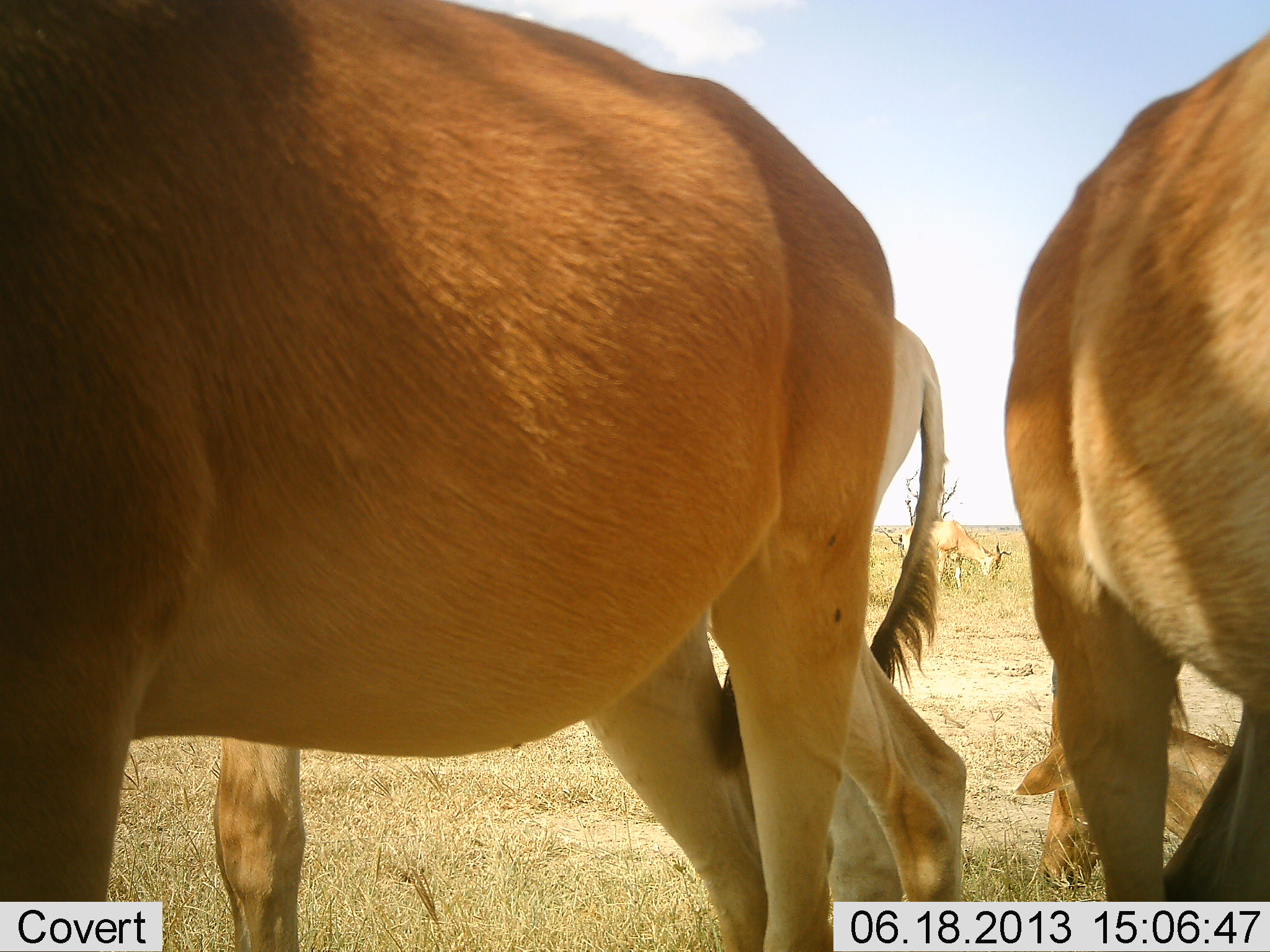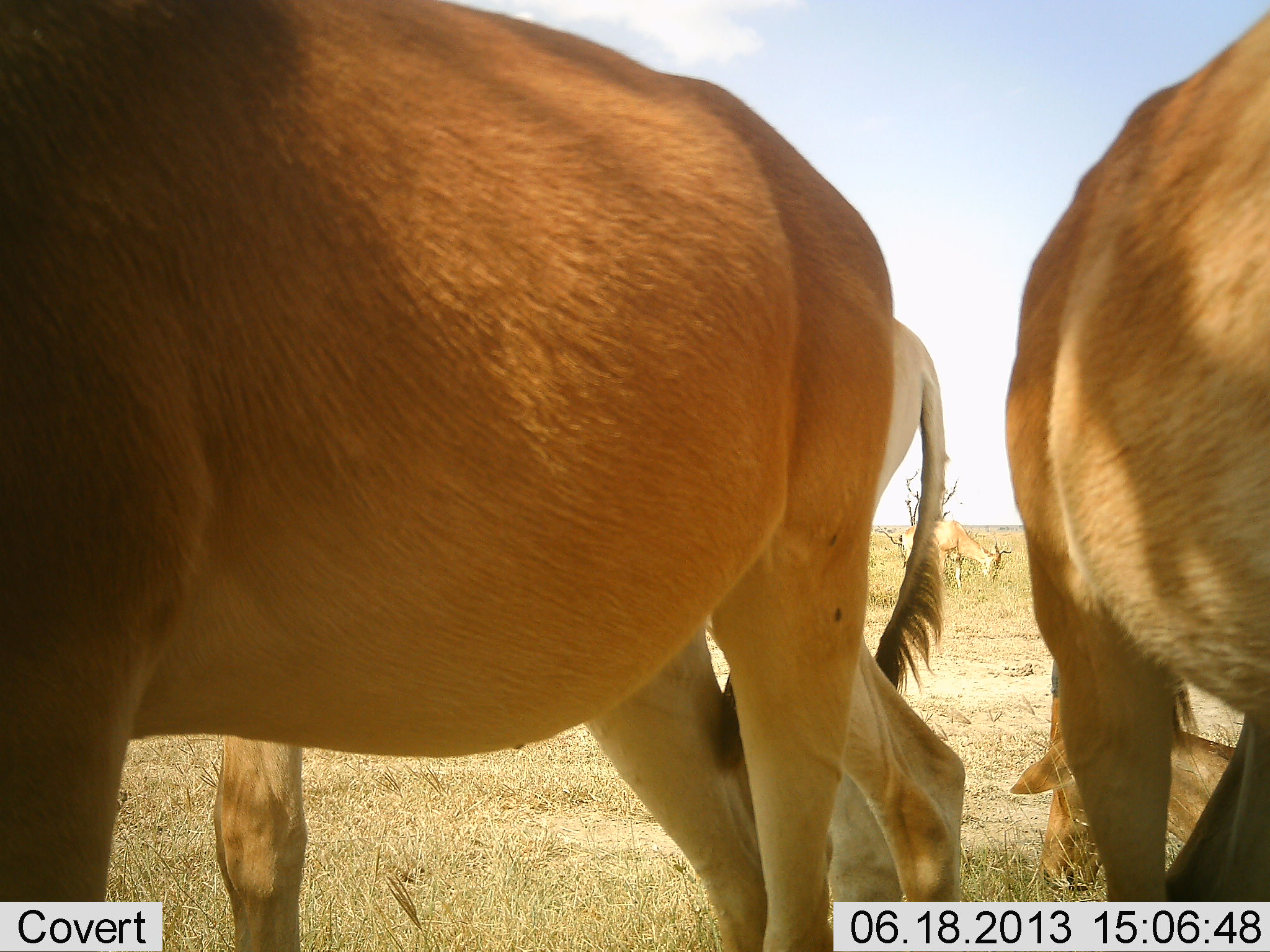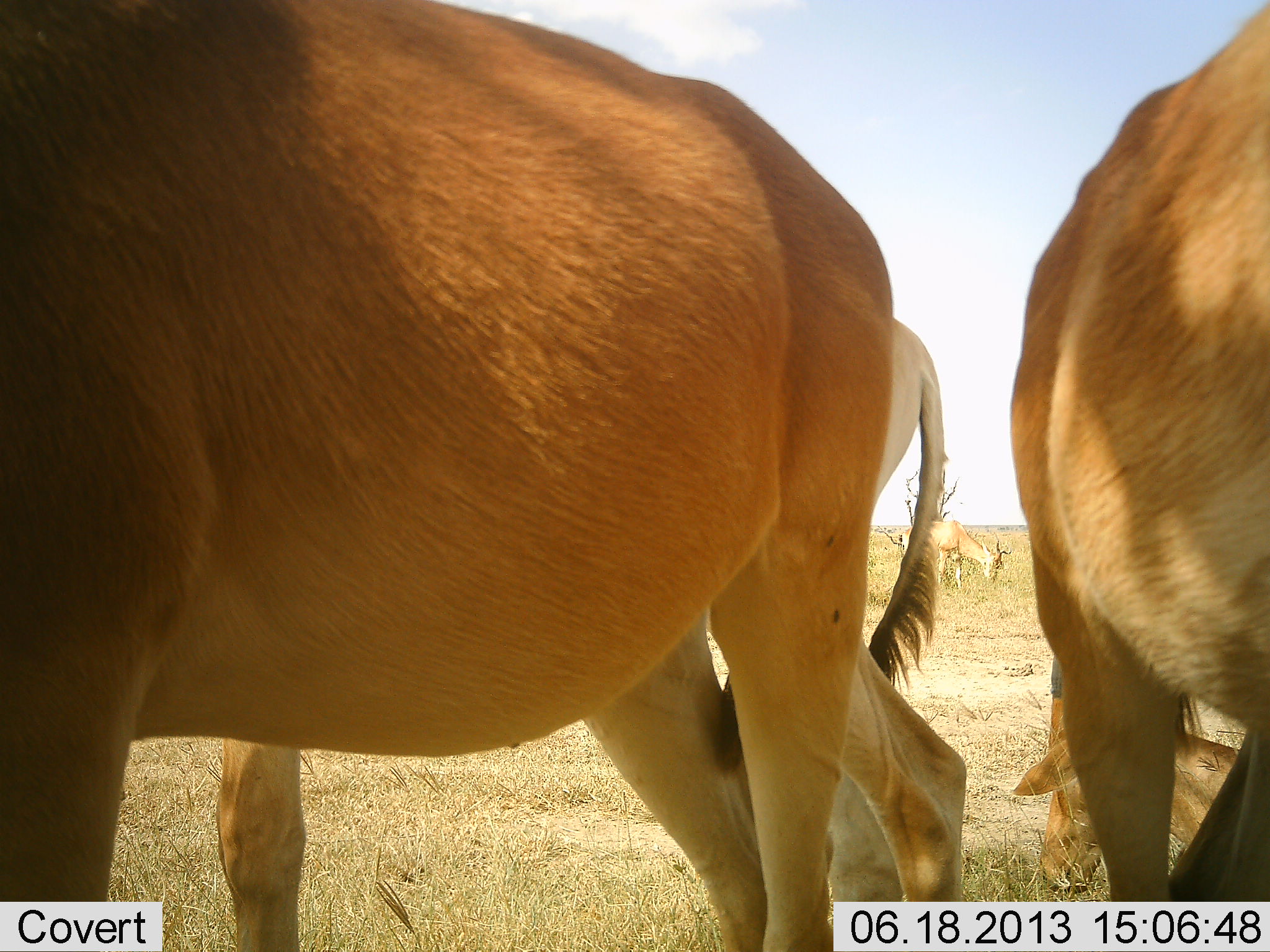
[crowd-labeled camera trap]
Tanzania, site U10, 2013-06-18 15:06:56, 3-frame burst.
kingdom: Animalia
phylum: Chordata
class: Mammalia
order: Artiodactyla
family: Bovidae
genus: Alcelaphus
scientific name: Alcelaphus buselaphus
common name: hartebeest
Hartebeest (Alcelaphus buselaphus), count 4. Behavior (volunteer vote fractions): standing 91%, resting 55%, moving 5%, interacting 5%. Young present (vote fraction): 14%. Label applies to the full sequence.